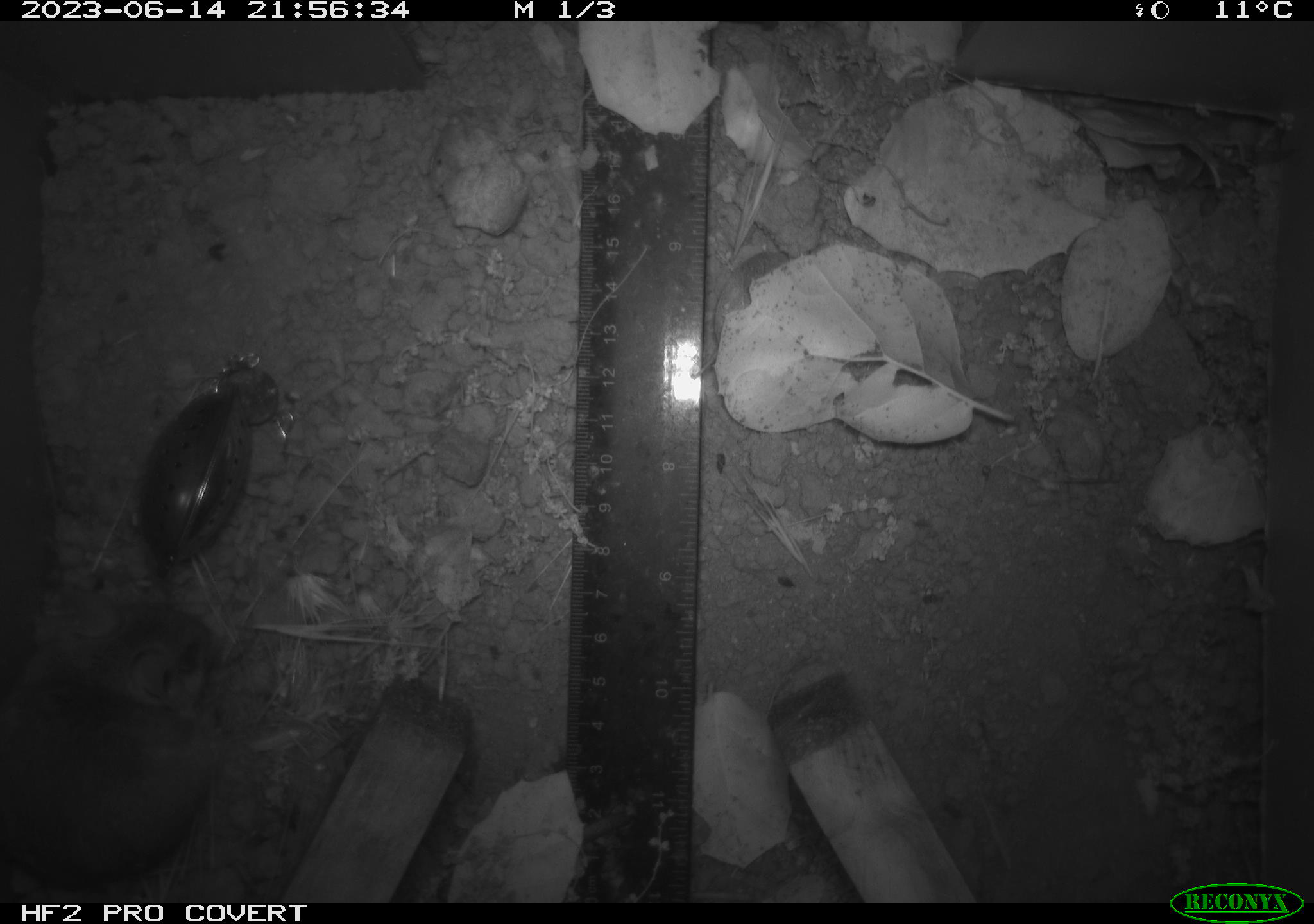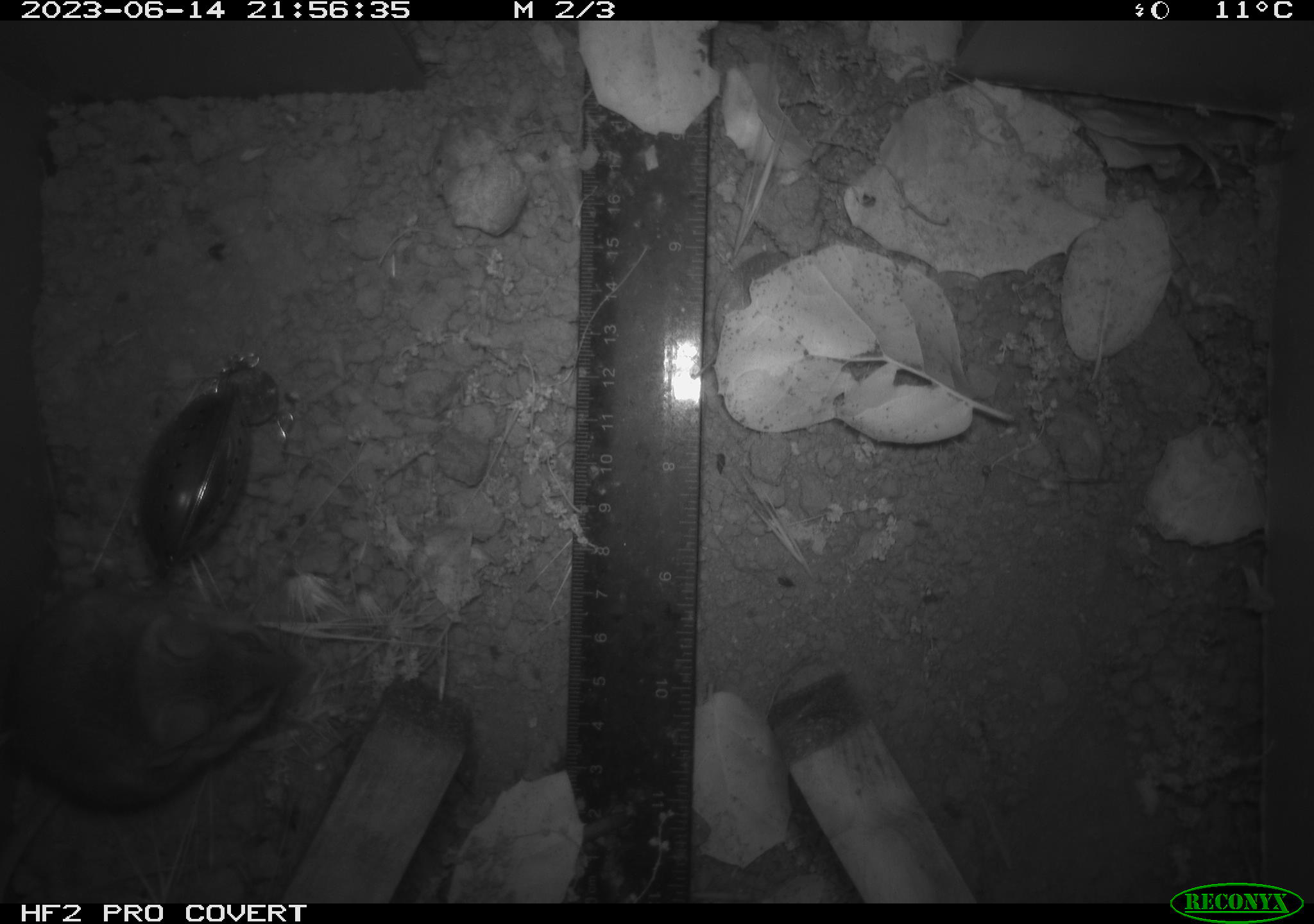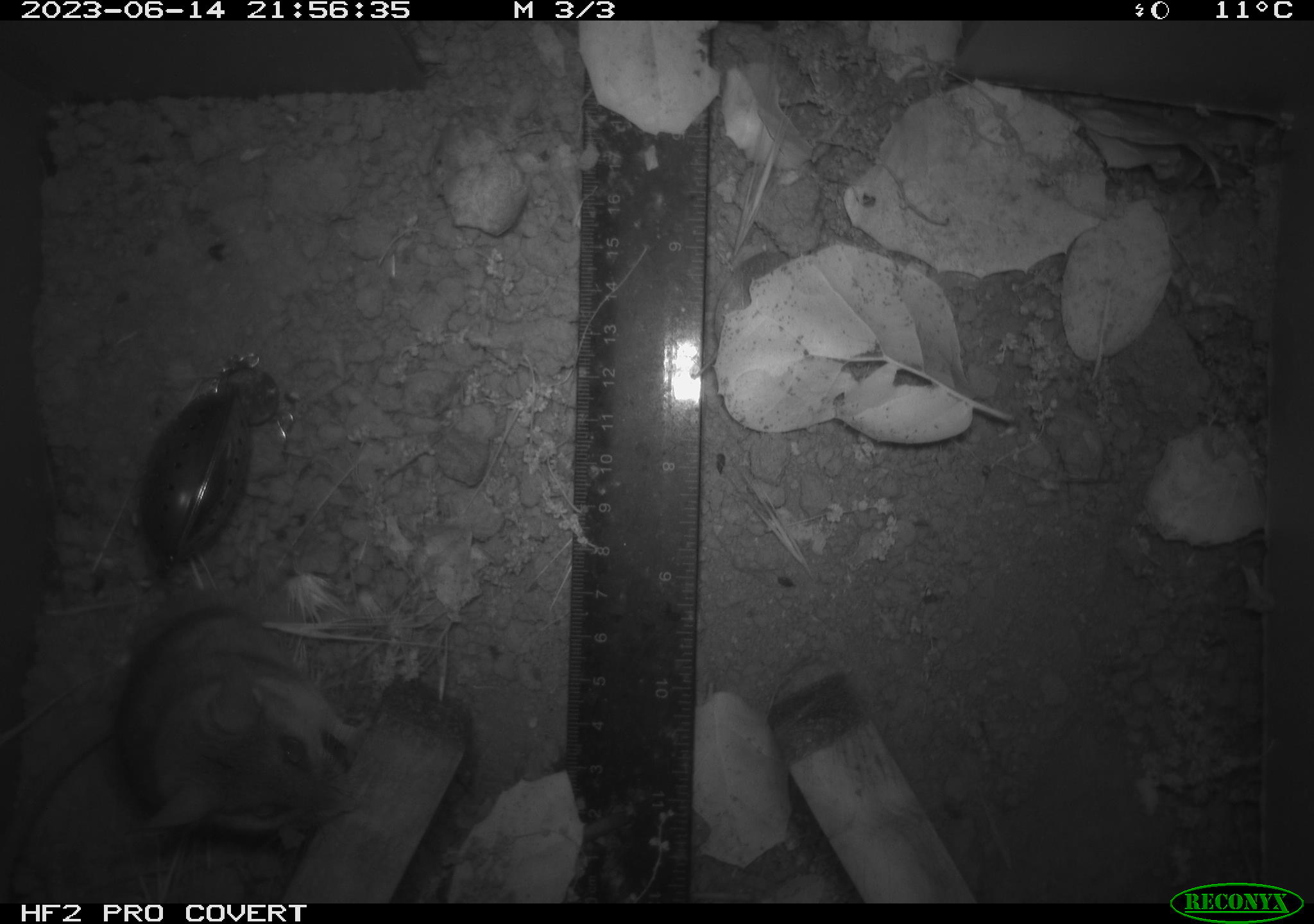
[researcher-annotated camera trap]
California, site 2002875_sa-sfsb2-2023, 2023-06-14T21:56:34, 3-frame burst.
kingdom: Animalia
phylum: Chordata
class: Mammalia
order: Rodentia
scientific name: Rodentia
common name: mouse species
Mouse species (Rodentia).